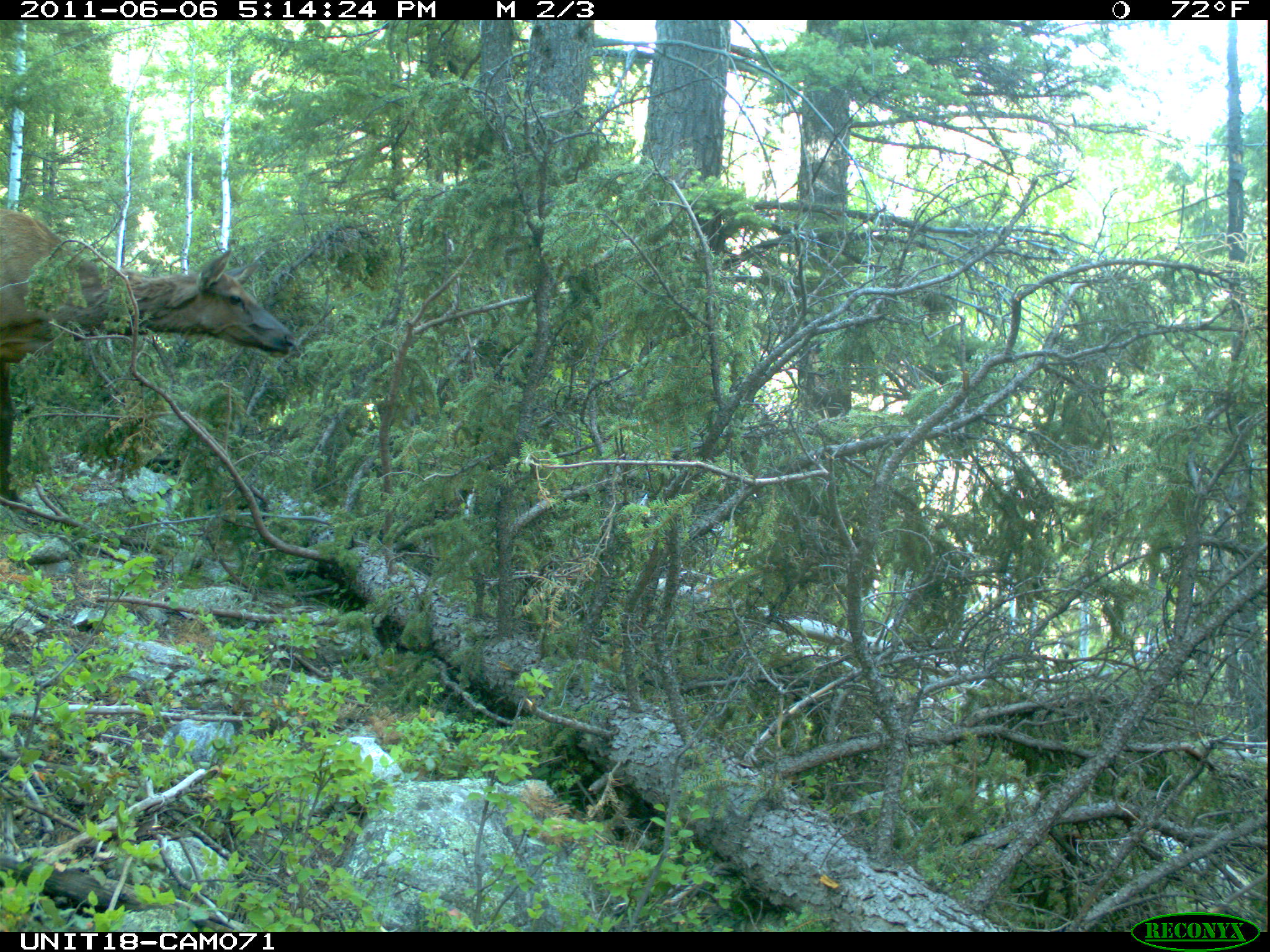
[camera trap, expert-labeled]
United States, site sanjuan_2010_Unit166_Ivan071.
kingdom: Animalia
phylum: Chordata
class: Mammalia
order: Artiodactyla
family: Cervidae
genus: Cervus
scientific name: Cervus elaphus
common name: red deer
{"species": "Cervus elaphus (red deer)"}